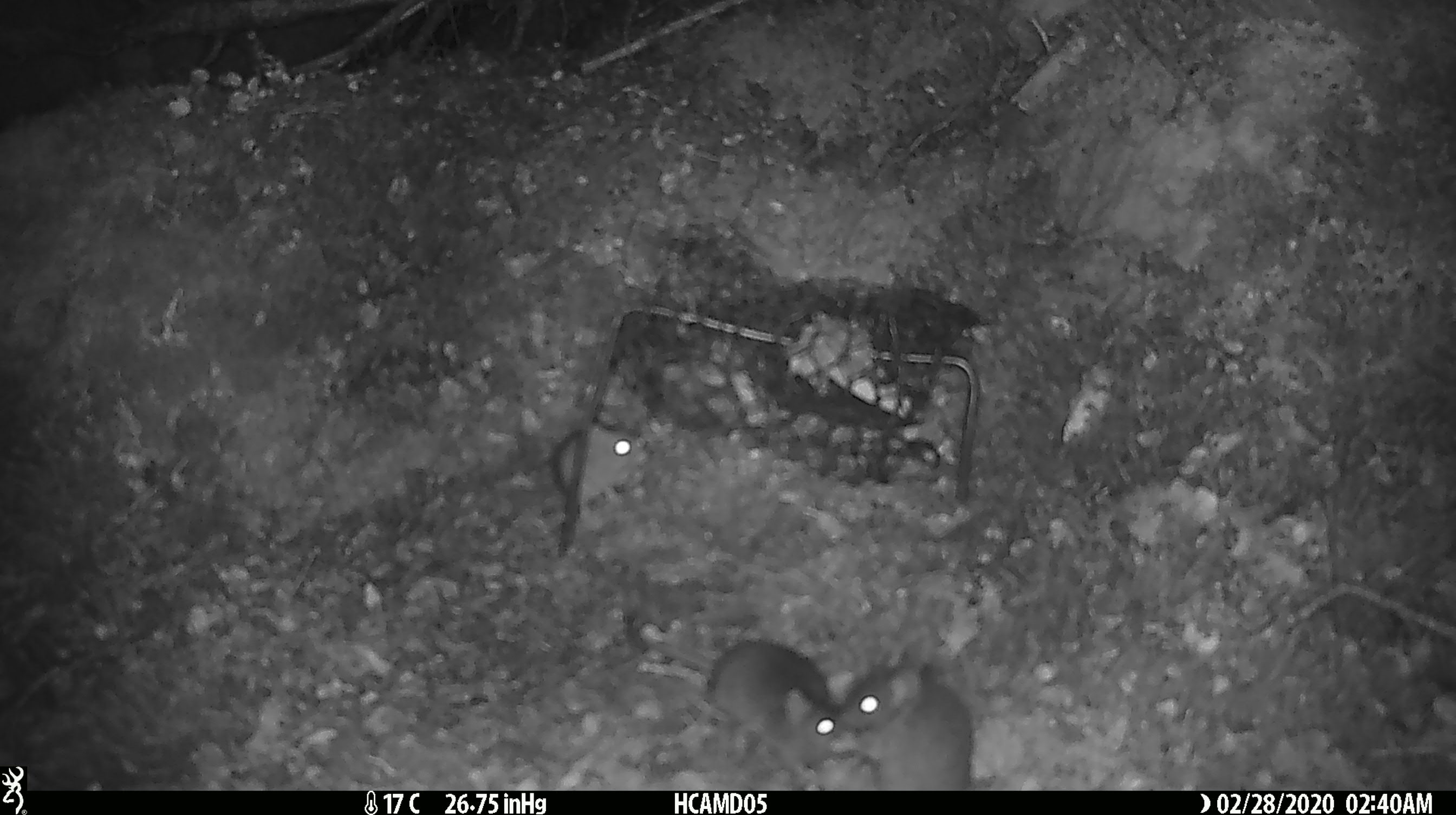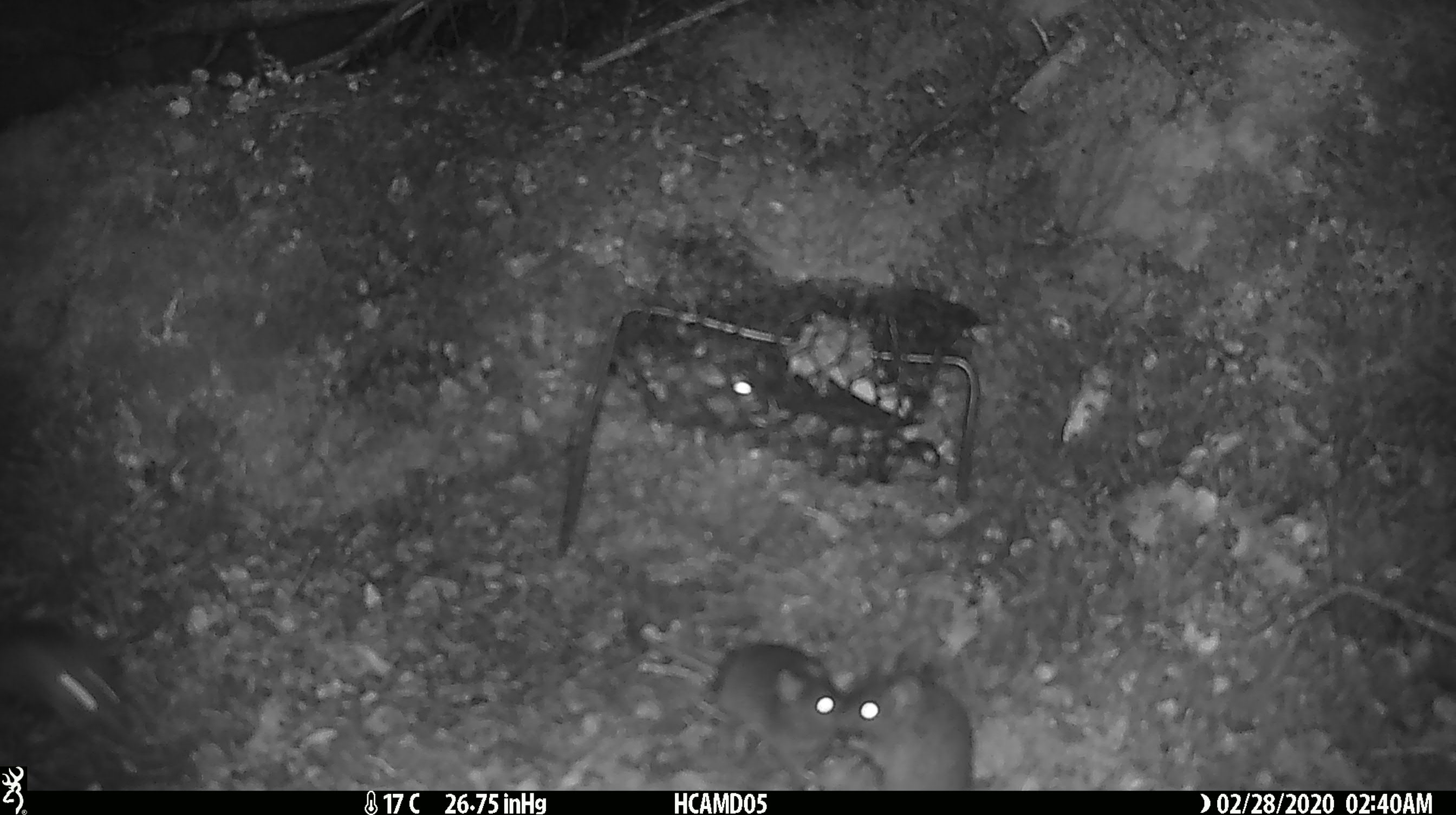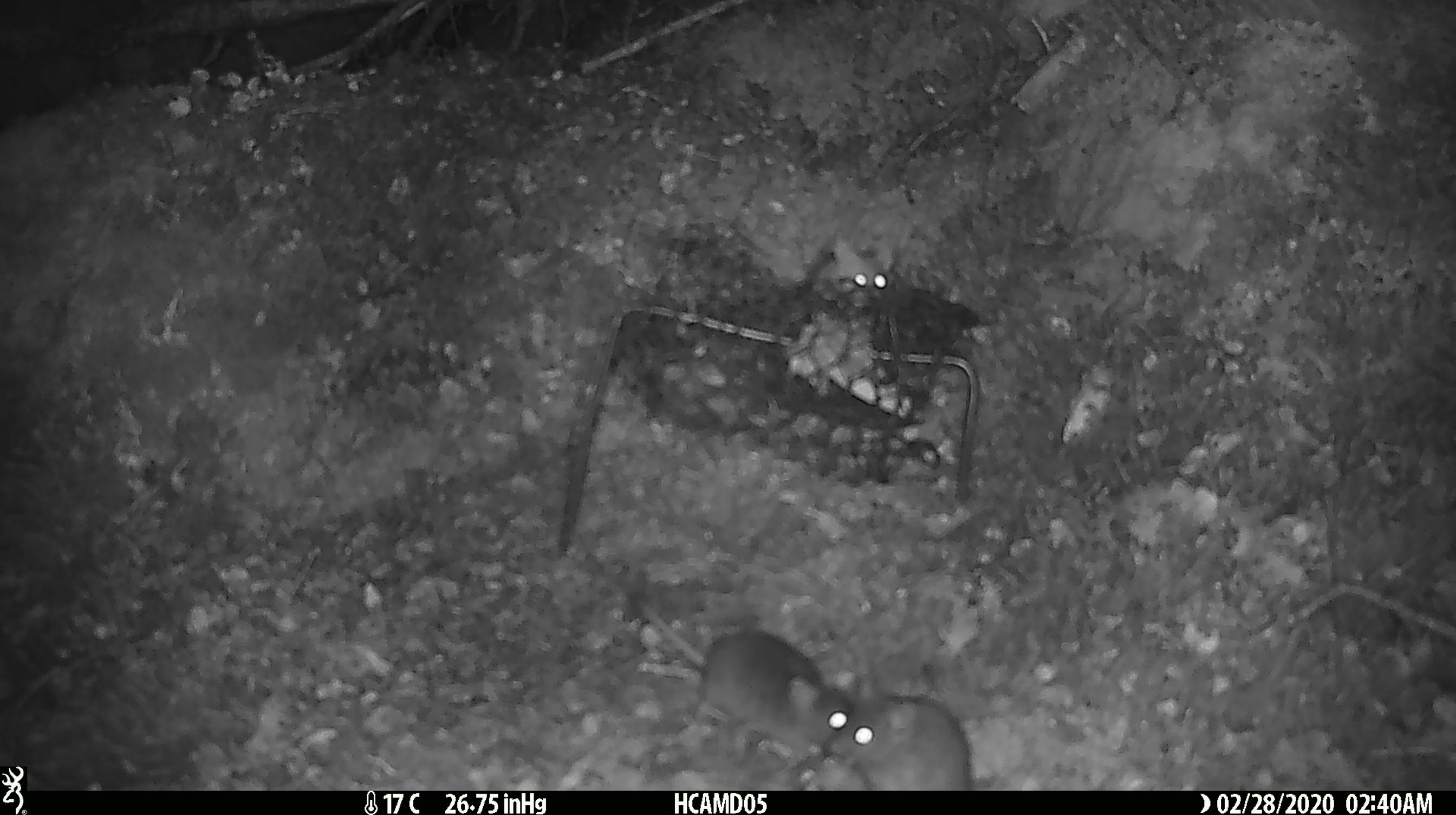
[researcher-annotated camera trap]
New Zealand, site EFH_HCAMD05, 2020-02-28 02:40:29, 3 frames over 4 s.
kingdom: Animalia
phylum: Chordata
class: Mammalia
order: Rodentia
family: Muridae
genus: Mus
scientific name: Mus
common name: mouse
Mouse (Mus).